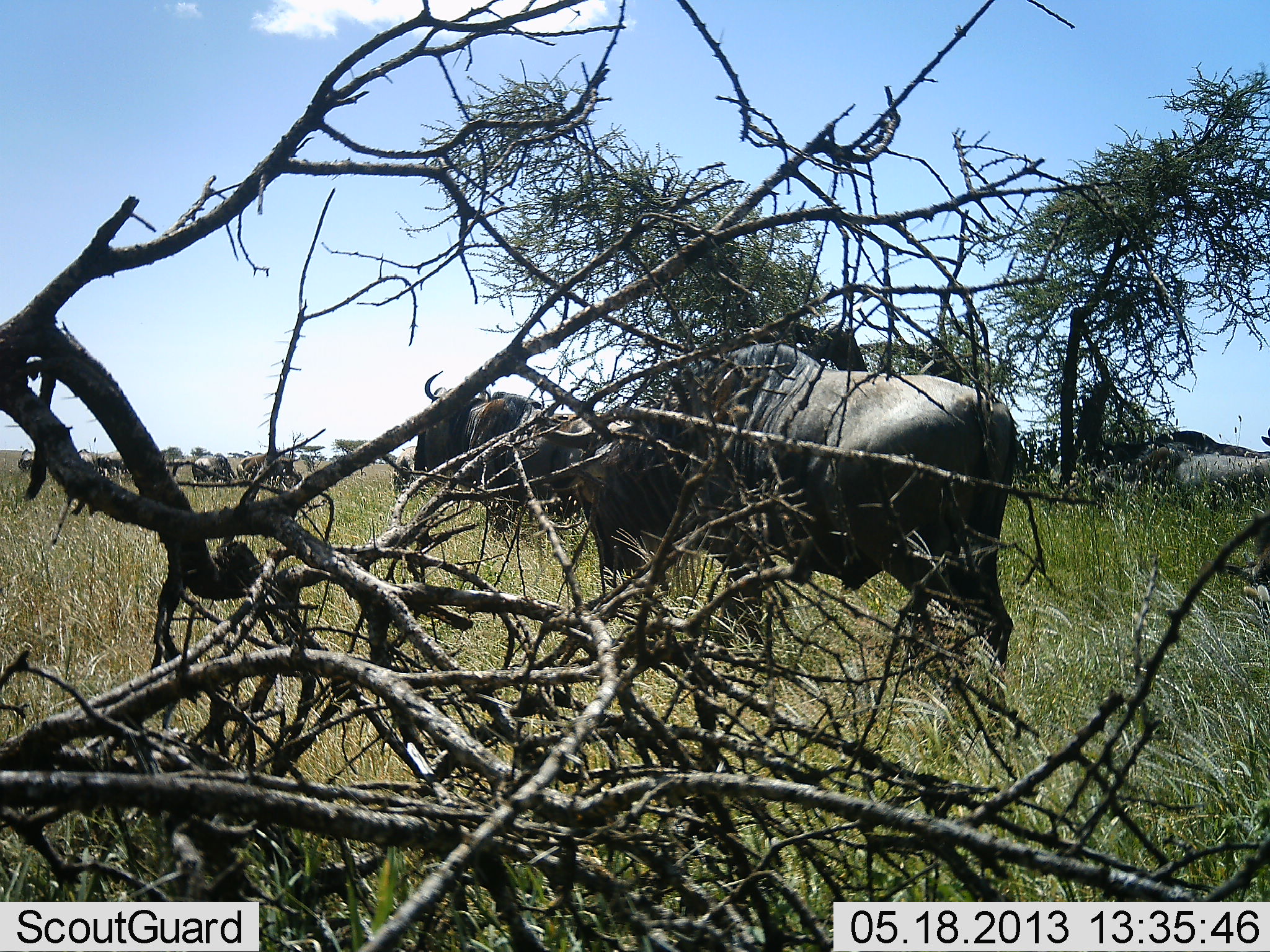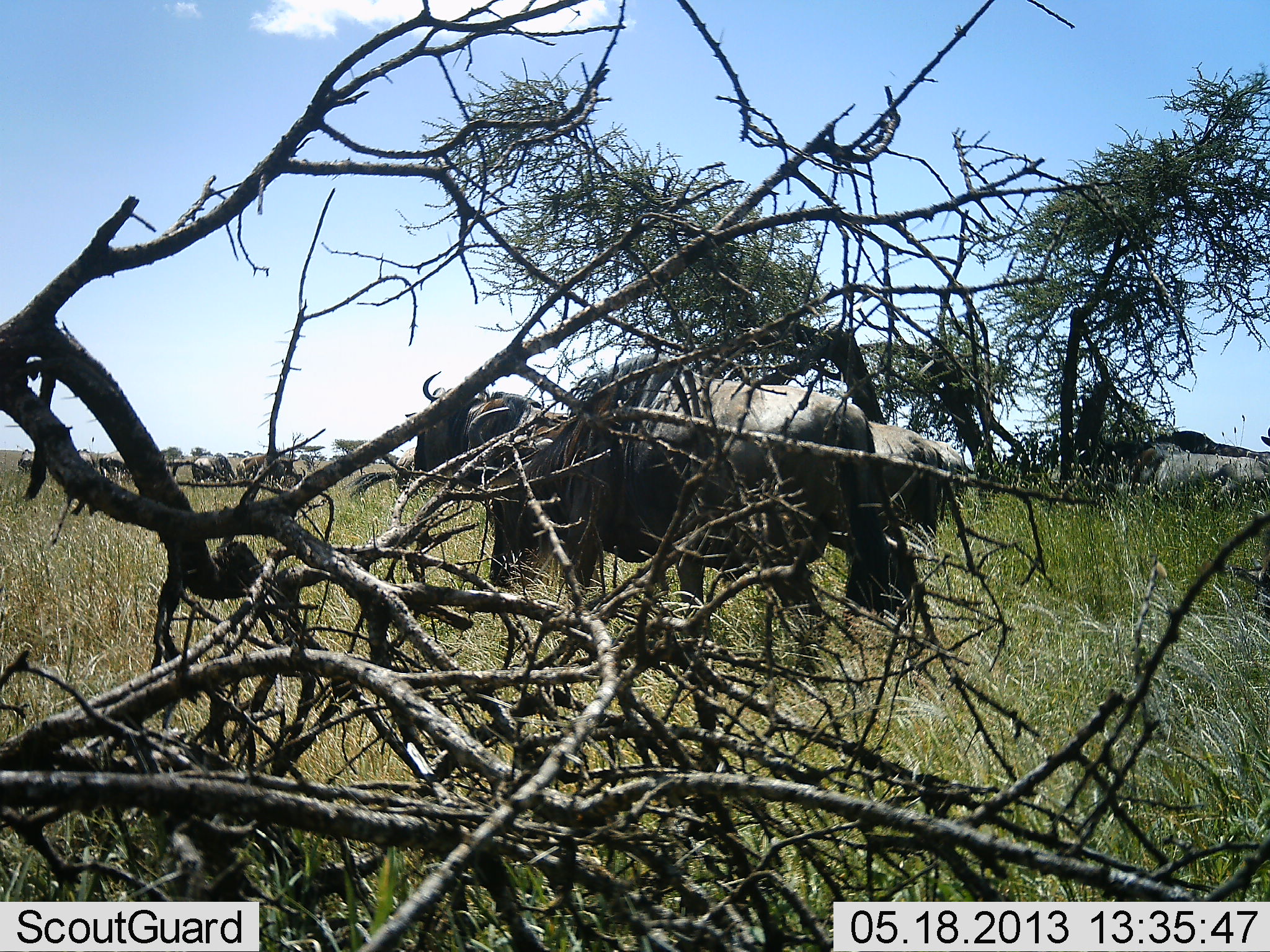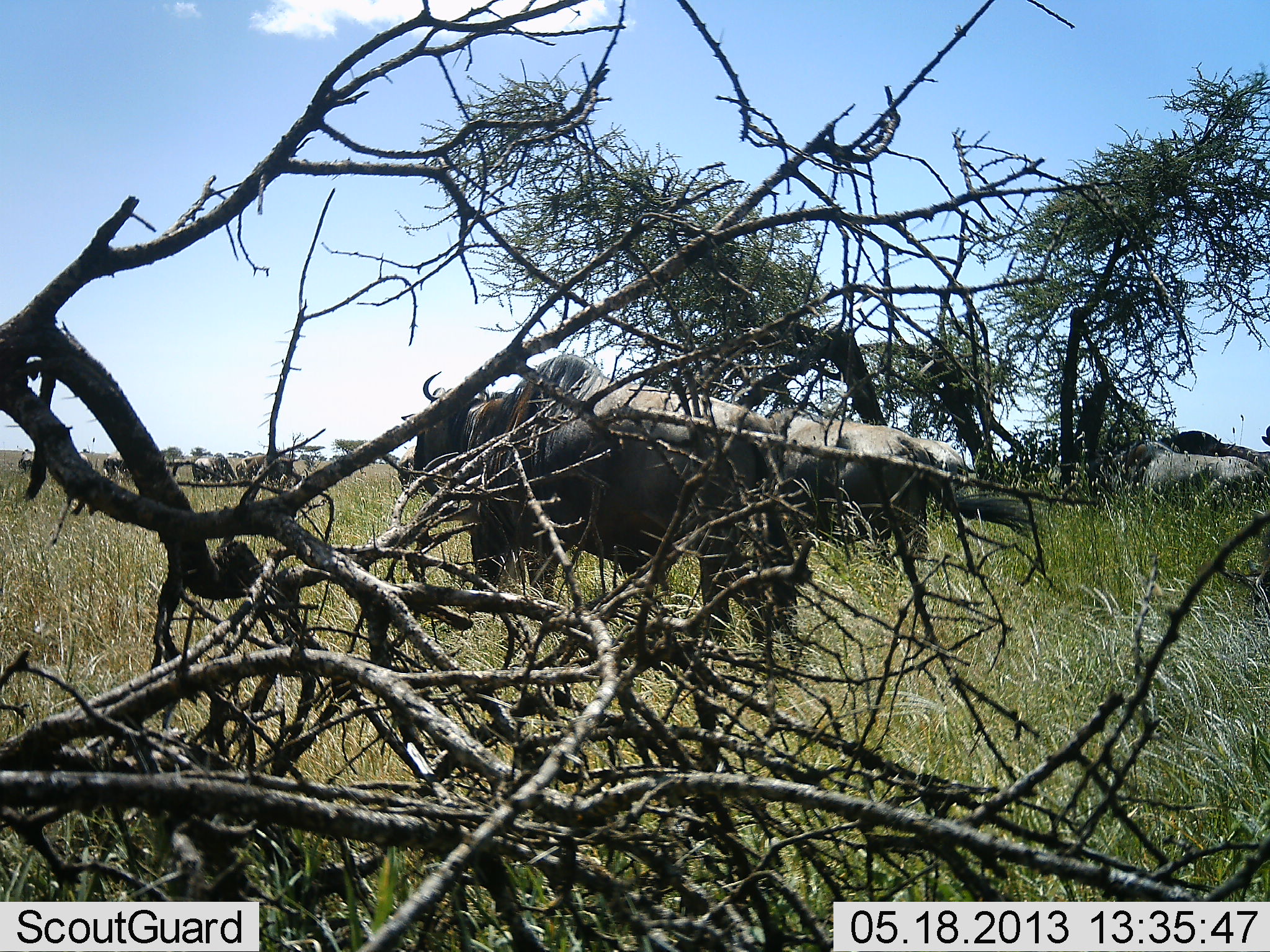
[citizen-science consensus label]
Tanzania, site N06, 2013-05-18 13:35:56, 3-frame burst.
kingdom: Animalia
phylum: Chordata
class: Mammalia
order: Artiodactyla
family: Bovidae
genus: Connochaetes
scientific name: Connochaetes taurinus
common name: blue wildebeest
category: wildebeest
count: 11-50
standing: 33%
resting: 7%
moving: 74%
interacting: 7%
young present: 4%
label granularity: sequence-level